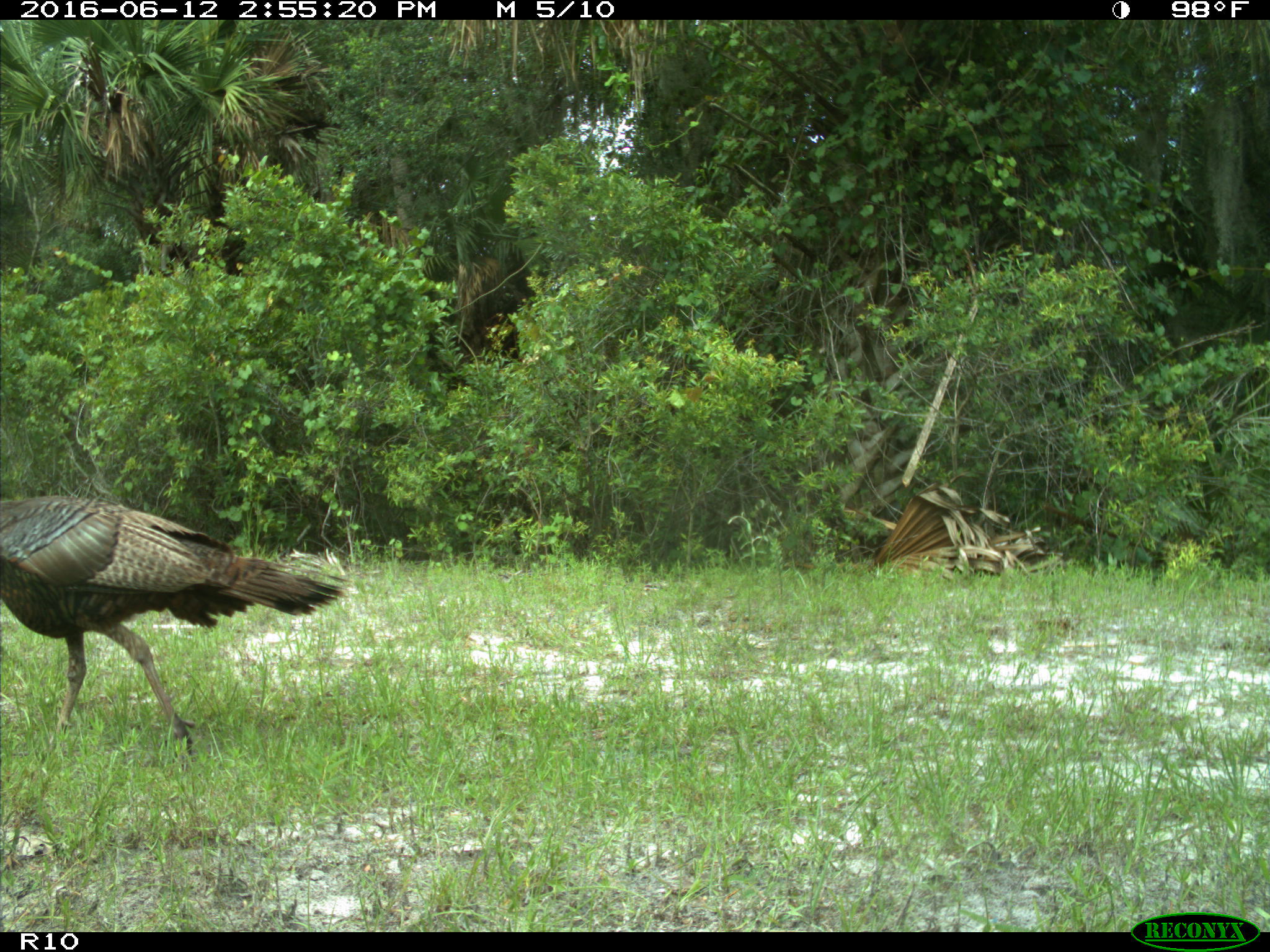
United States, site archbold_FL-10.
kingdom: Animalia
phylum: Chordata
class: Aves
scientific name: Aves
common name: birds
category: unidentified bird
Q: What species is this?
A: Unidentified bird (birds) (Aves).